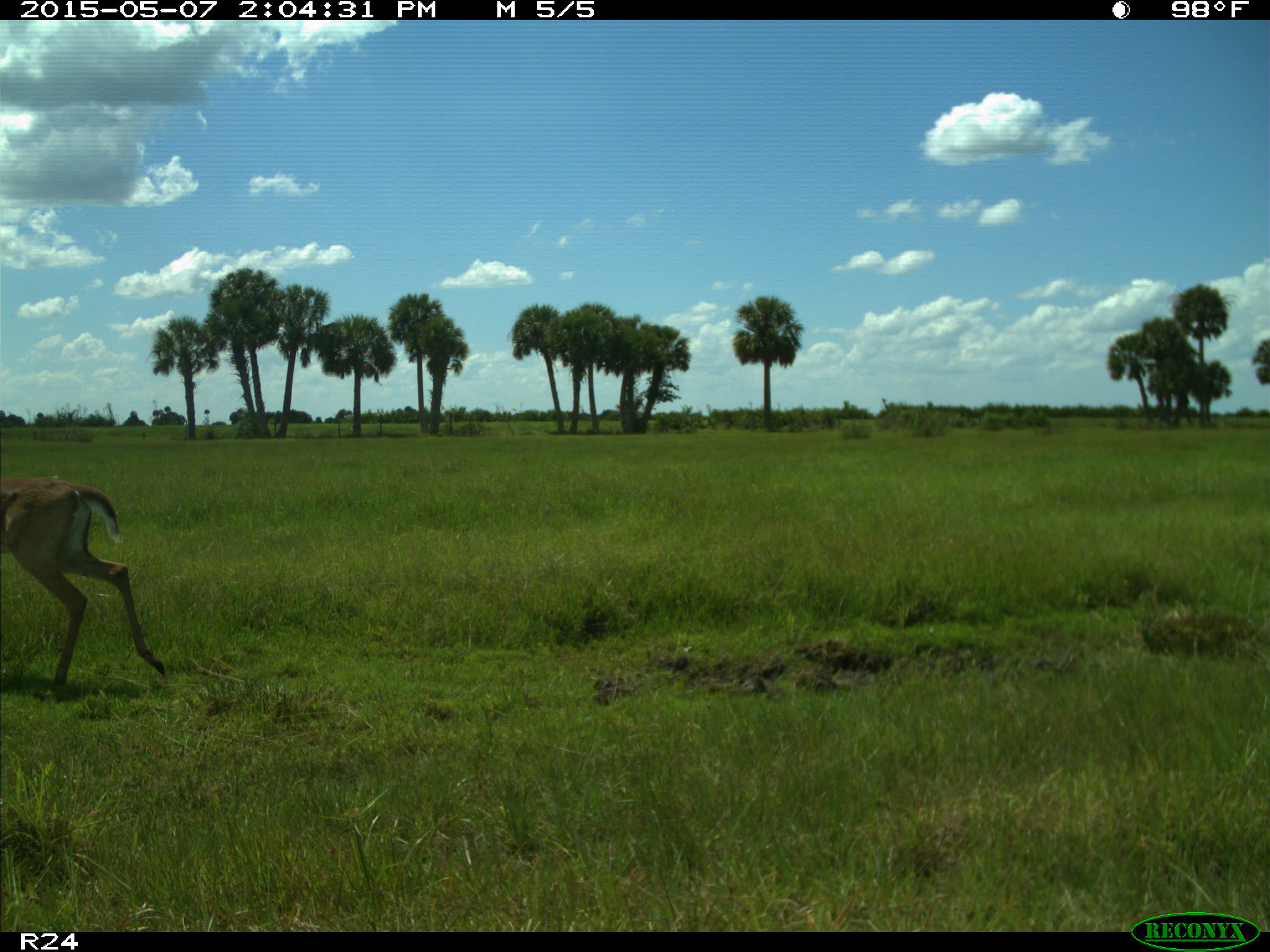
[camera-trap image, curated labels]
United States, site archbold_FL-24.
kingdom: Animalia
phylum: Chordata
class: Mammalia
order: Artiodactyla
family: Bovidae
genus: Bos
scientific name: Bos taurus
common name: domestic cow